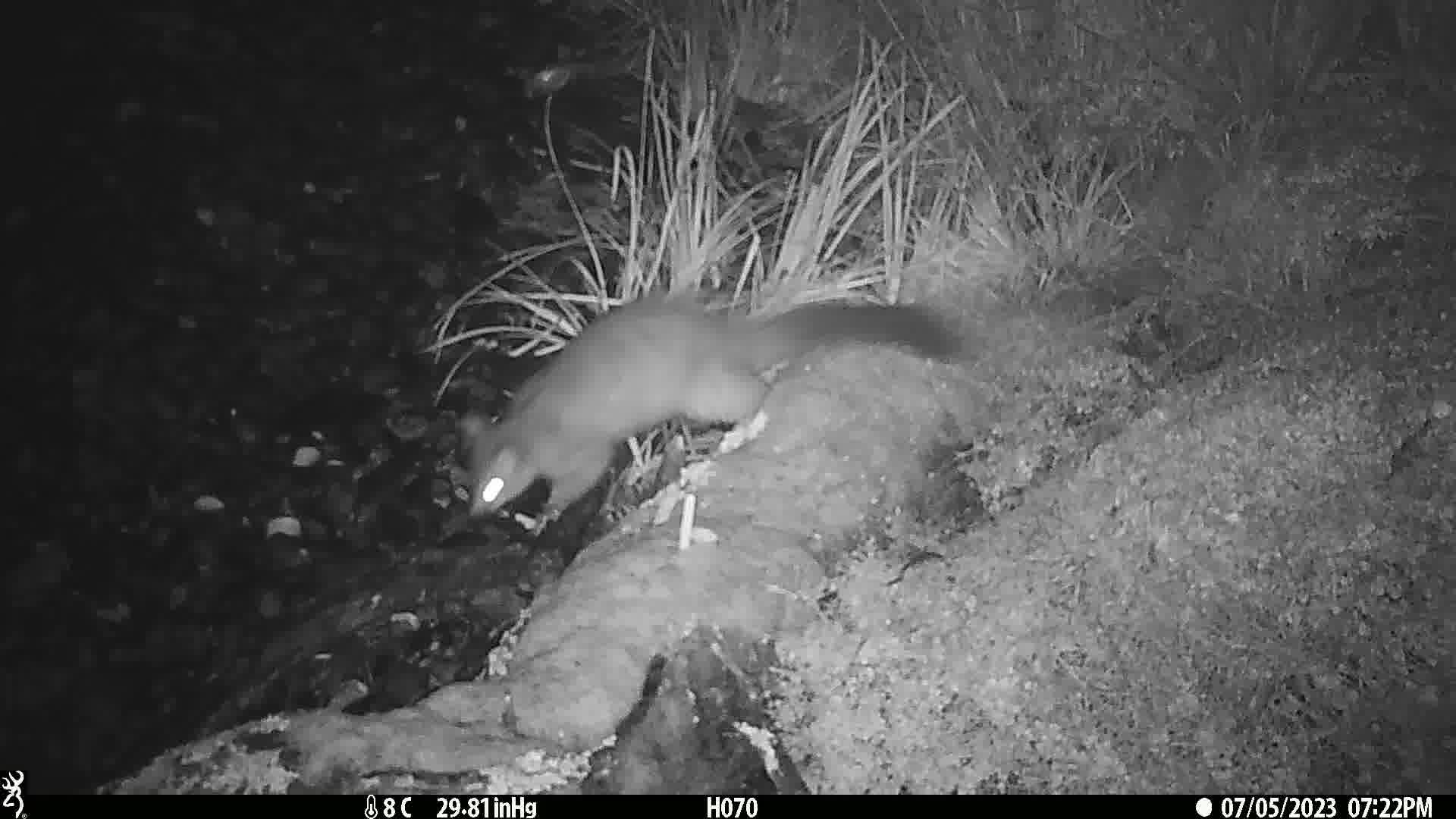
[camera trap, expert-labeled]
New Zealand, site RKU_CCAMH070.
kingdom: Animalia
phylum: Chordata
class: Mammalia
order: Diprotodontia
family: Phalangeridae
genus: Trichosurus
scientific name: Trichosurus vulpecula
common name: common brushtail possum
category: possum